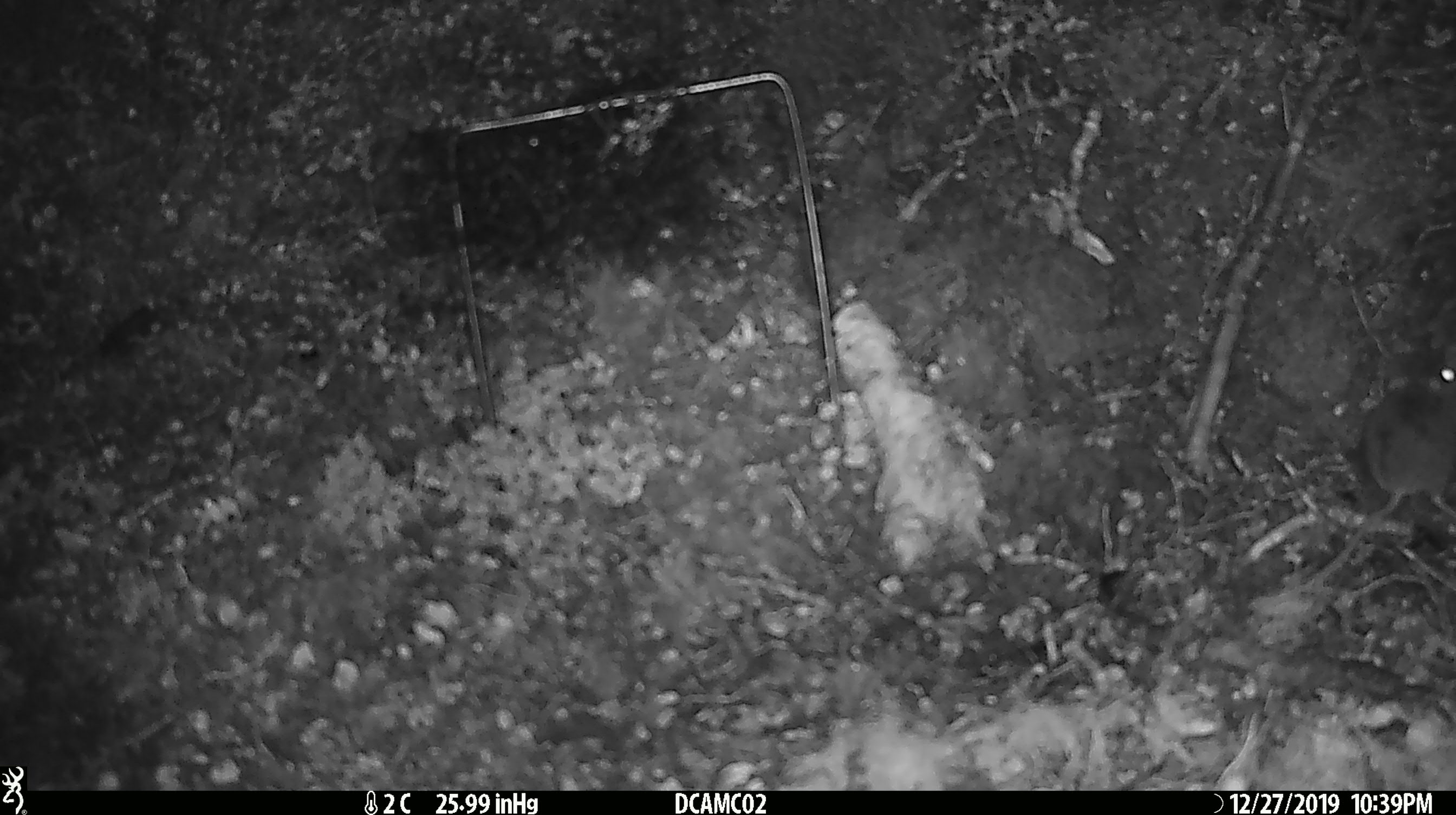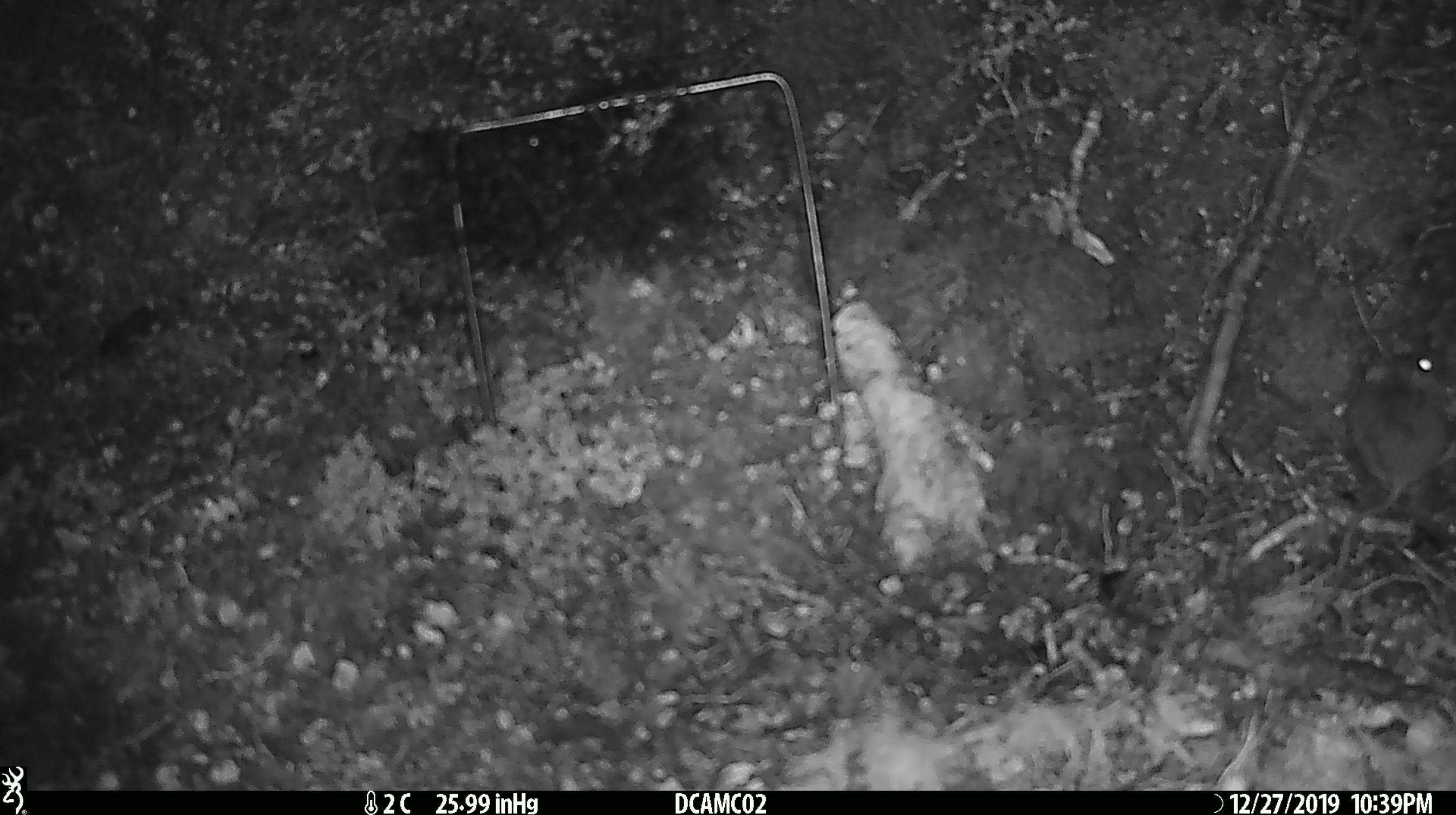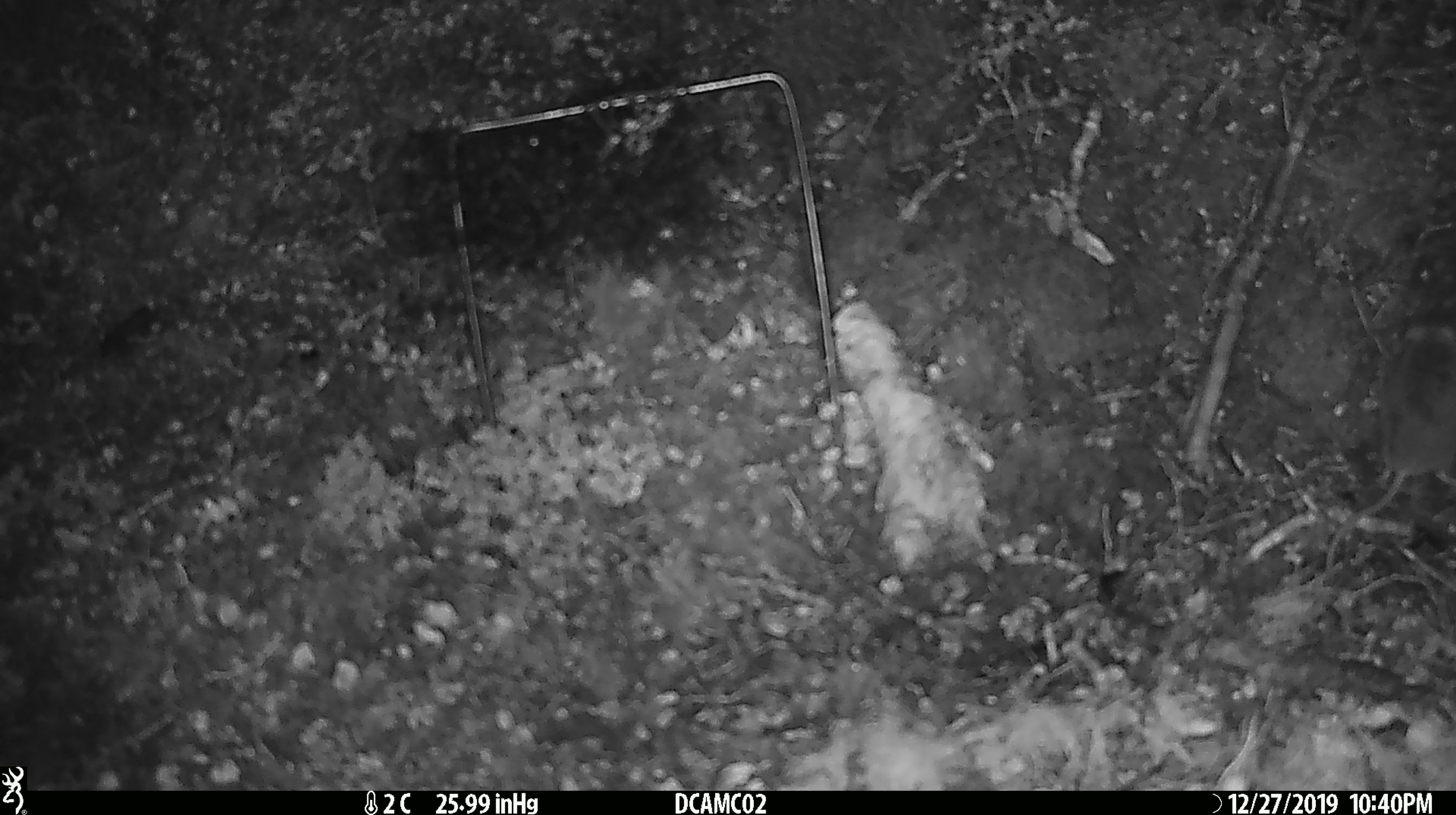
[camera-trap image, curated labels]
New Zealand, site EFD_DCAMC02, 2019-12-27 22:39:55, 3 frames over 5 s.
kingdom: Animalia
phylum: Chordata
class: Mammalia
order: Rodentia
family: Muridae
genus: Mus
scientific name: Mus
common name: mouse